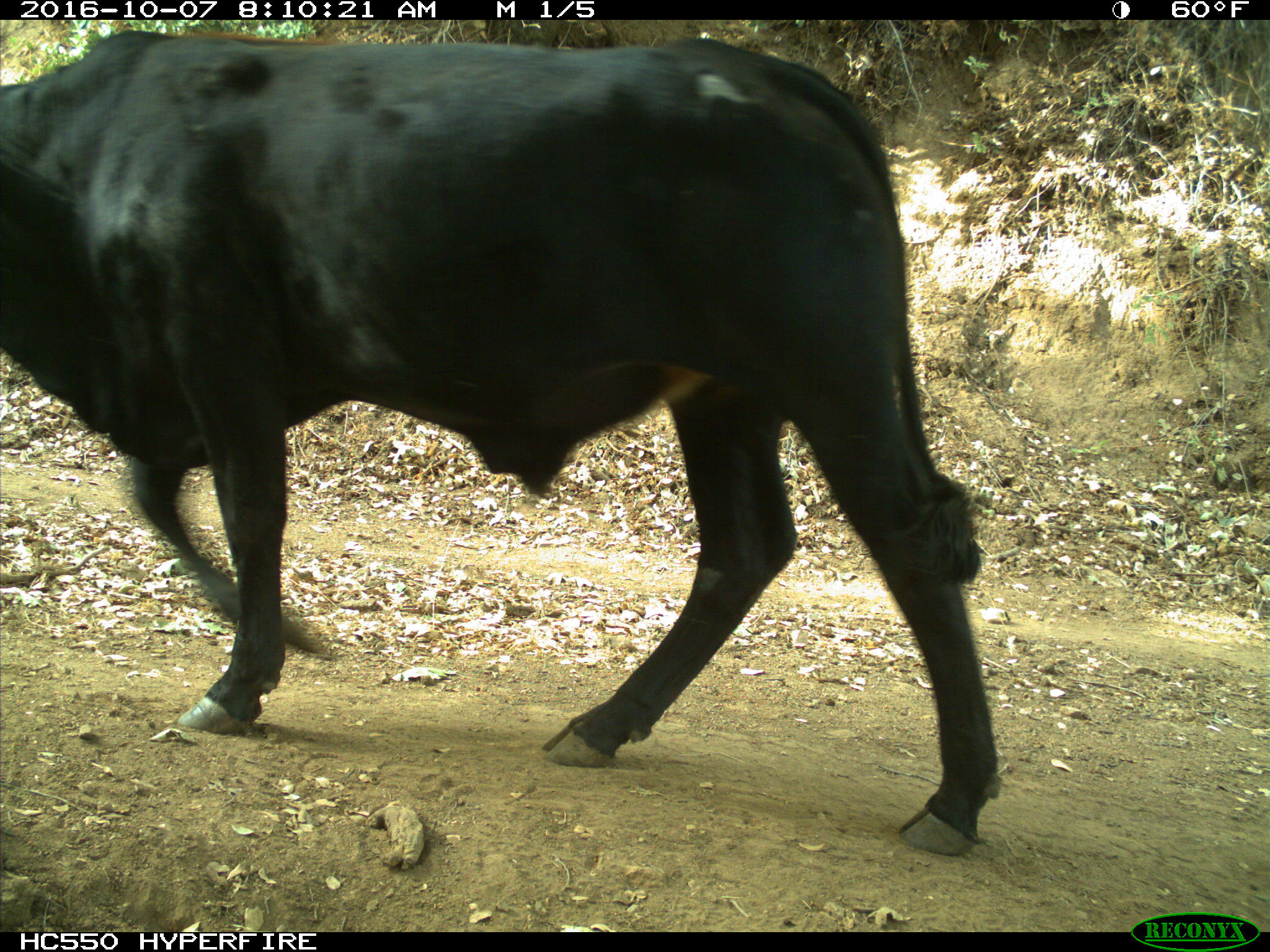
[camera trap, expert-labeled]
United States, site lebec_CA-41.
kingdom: Animalia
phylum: Chordata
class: Mammalia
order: Artiodactyla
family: Bovidae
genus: Bos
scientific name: Bos taurus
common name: domestic cow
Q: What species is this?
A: Bos taurus (domestic cow).